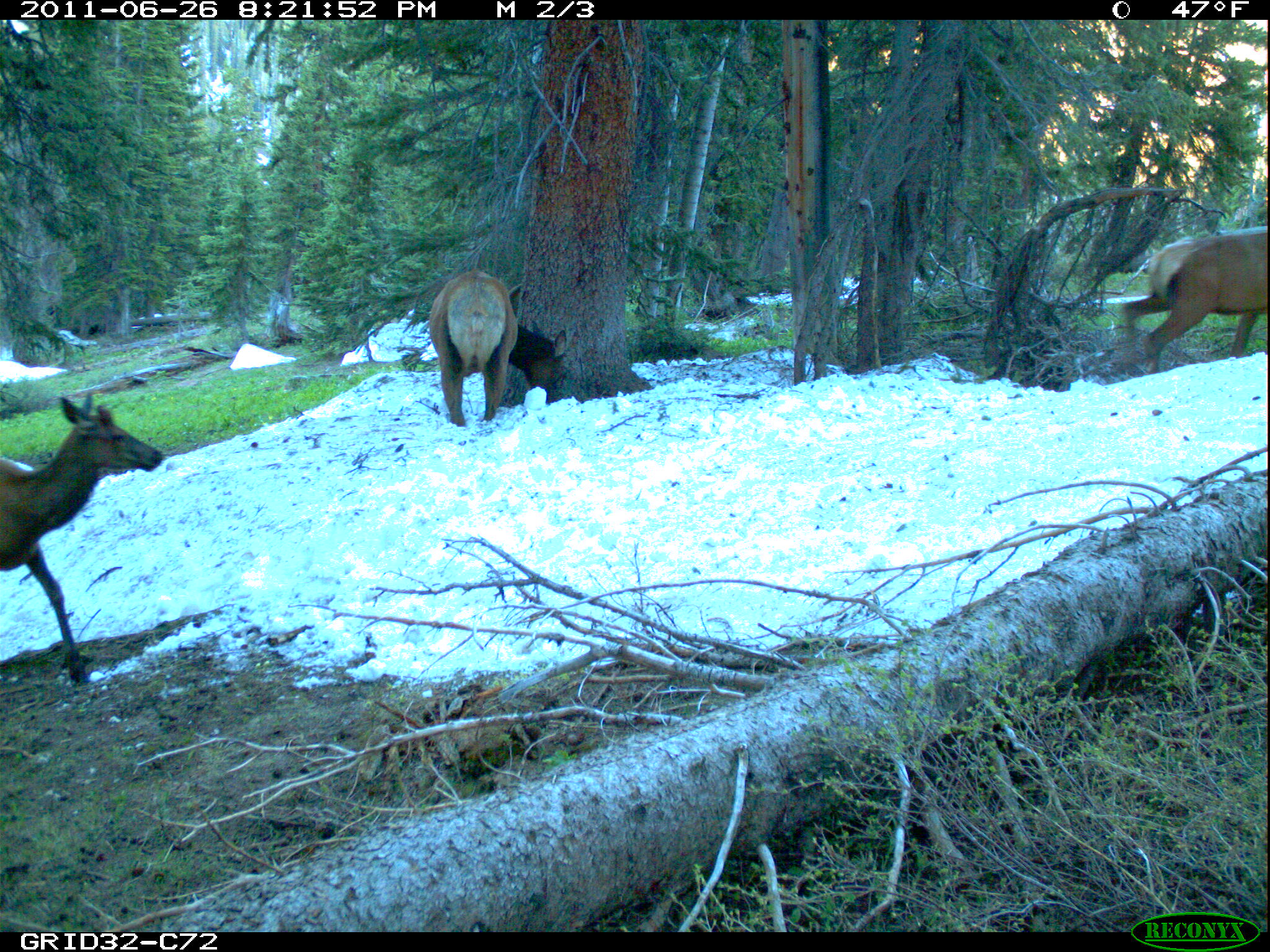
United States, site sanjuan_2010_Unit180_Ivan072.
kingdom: Animalia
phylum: Chordata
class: Mammalia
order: Artiodactyla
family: Cervidae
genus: Cervus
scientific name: Cervus elaphus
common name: red deer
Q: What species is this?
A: Cervus elaphus (red deer).